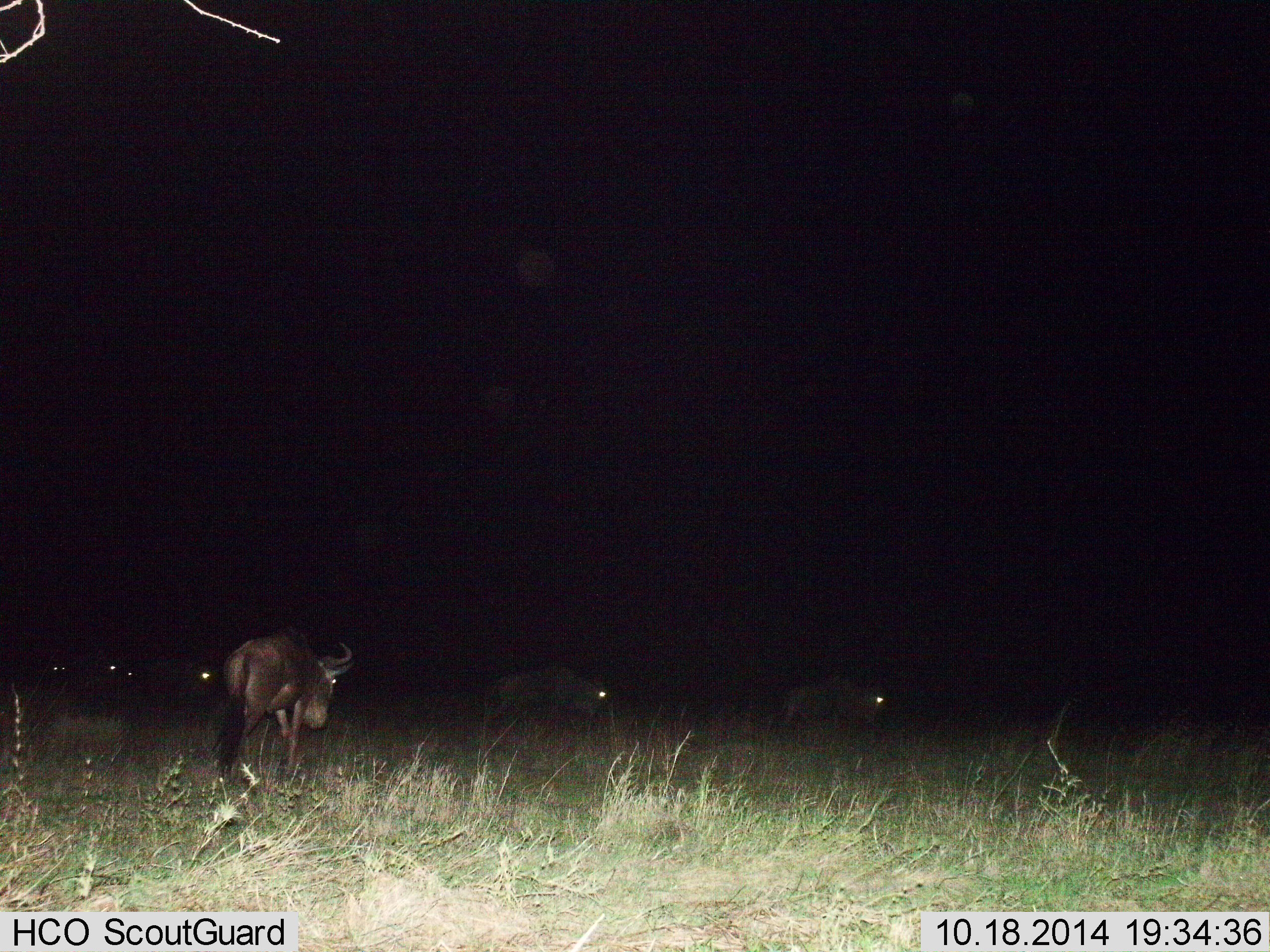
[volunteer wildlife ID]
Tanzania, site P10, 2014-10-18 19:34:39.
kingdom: Animalia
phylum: Chordata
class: Mammalia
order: Artiodactyla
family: Bovidae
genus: Connochaetes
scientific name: Connochaetes taurinus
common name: blue wildebeest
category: wildebeest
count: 6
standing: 20%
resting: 0%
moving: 80%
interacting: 0%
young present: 0%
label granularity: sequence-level